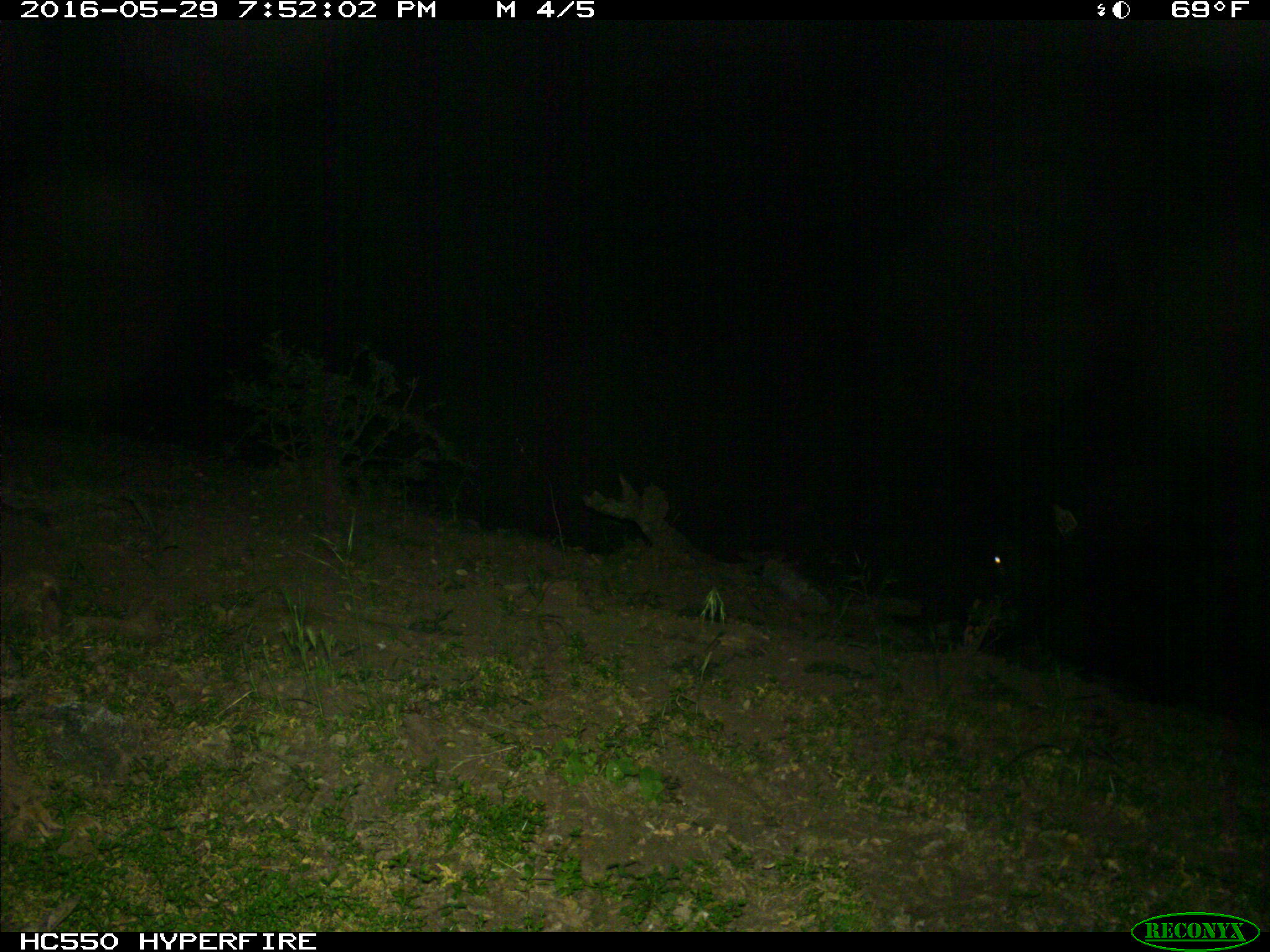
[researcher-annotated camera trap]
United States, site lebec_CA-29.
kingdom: Animalia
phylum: Chordata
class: Mammalia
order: Artiodactyla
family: Bovidae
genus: Bos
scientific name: Bos taurus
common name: domestic cow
Bos taurus (domestic cow).